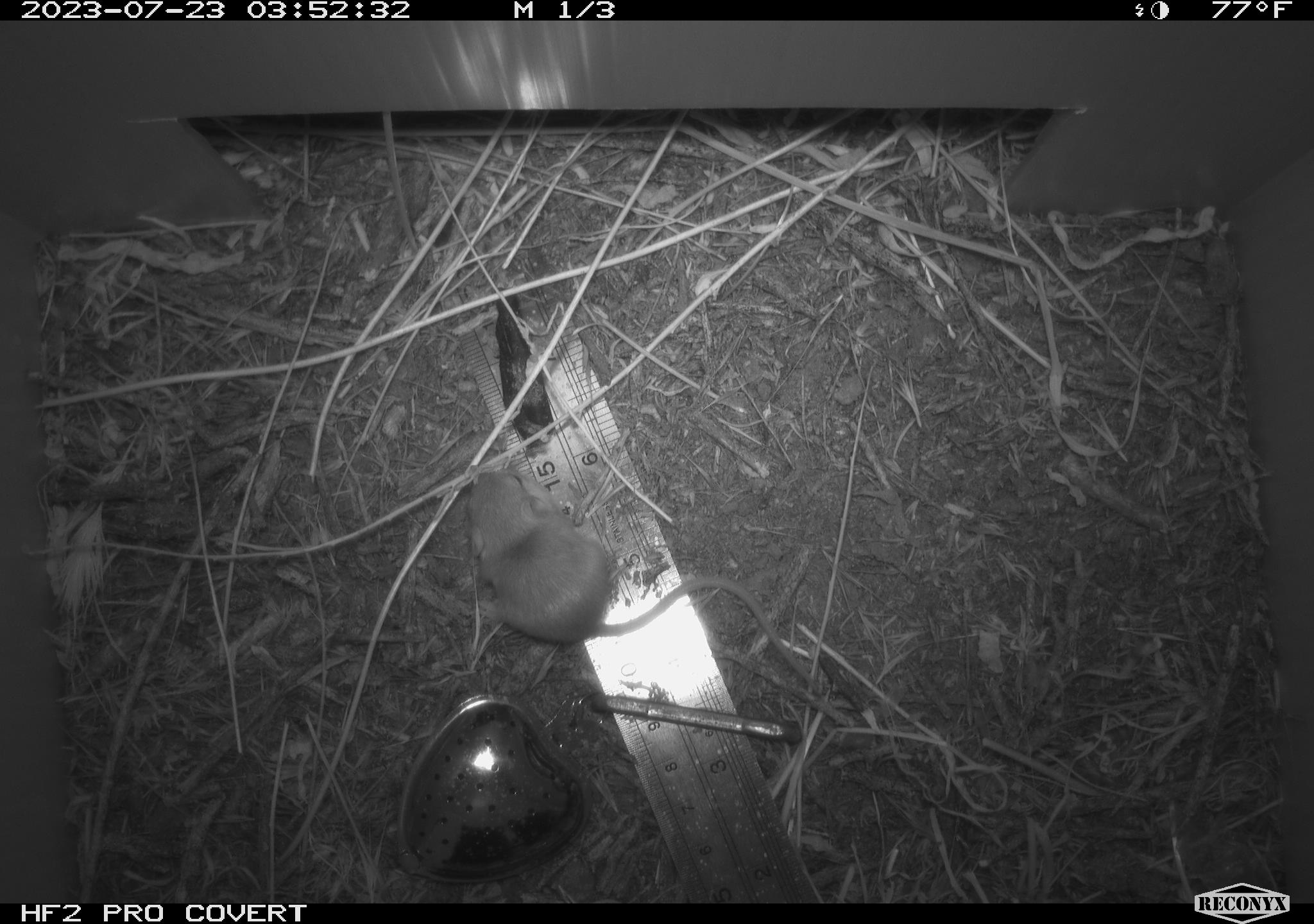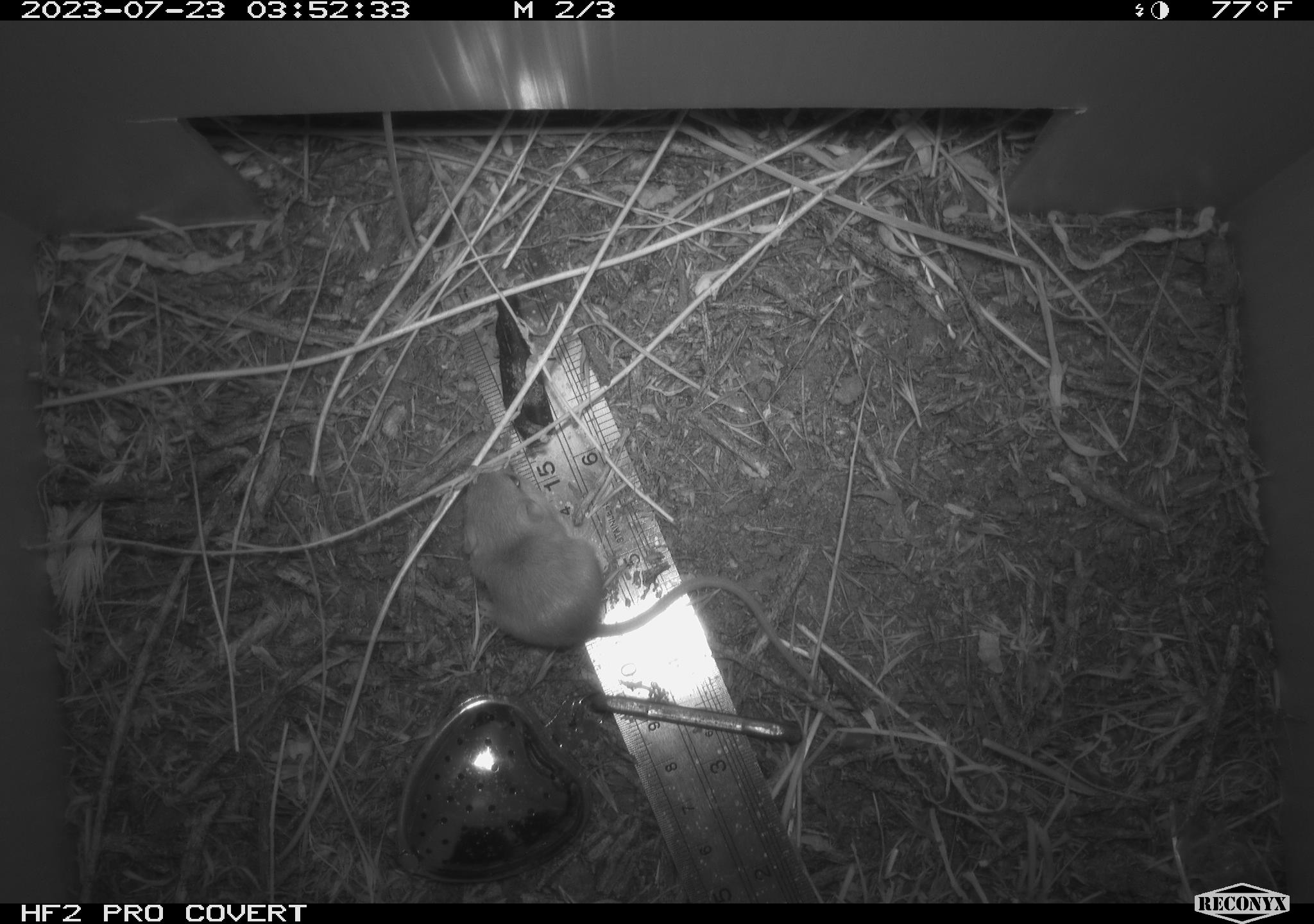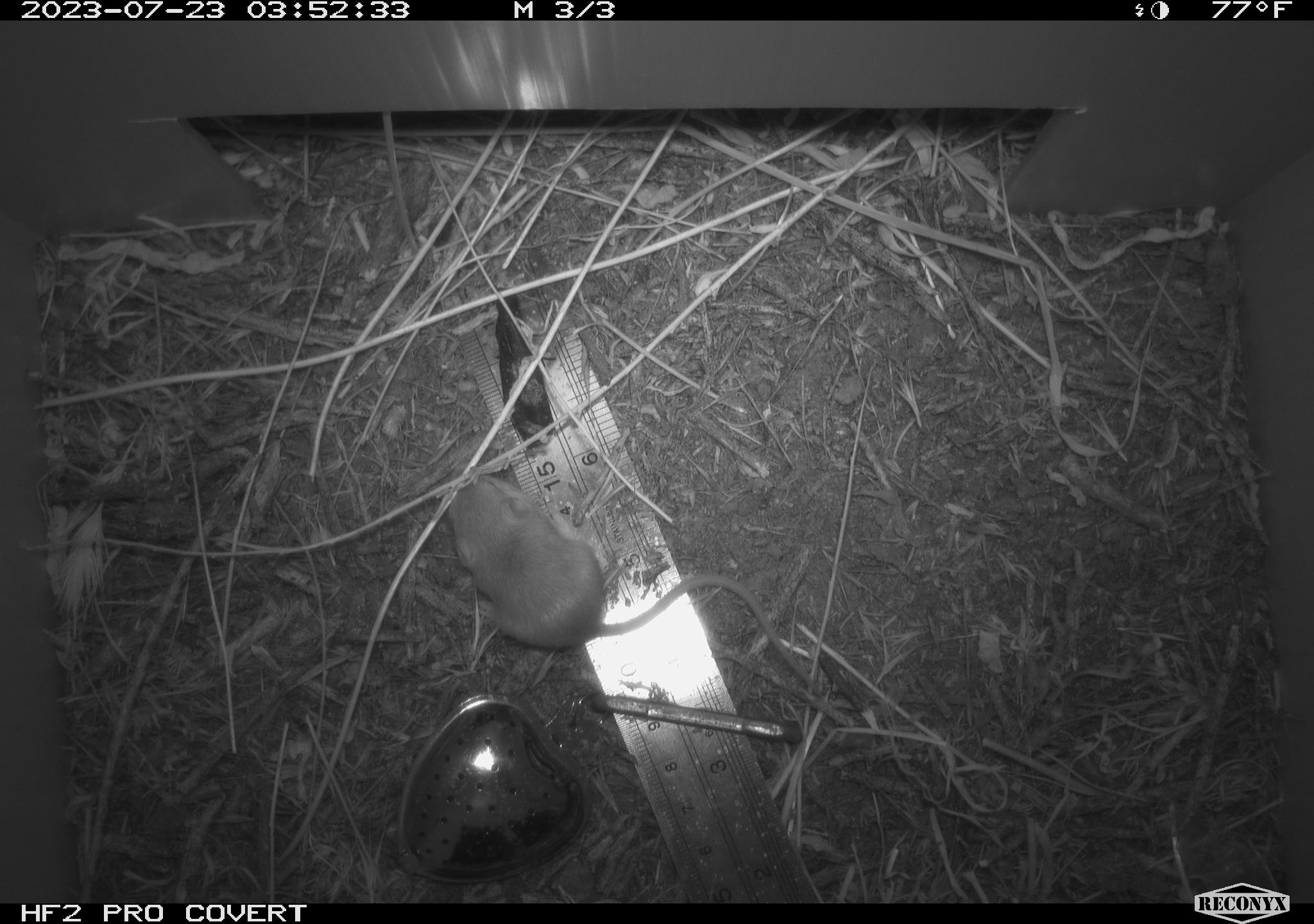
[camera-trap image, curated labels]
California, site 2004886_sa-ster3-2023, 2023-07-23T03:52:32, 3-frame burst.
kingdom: Animalia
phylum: Chordata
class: Mammalia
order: Rodentia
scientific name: Rodentia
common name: mouse species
Mouse species (Rodentia).